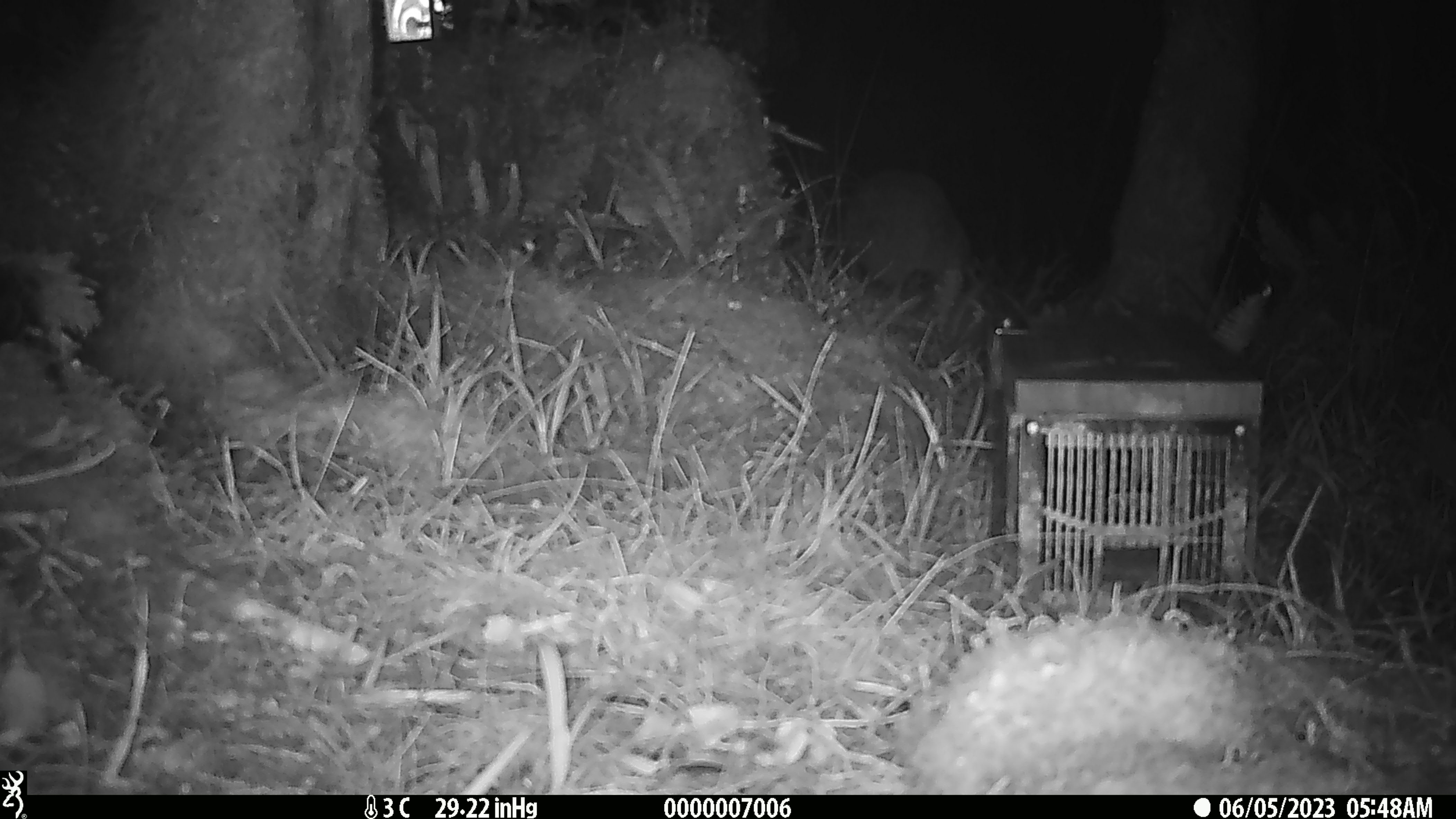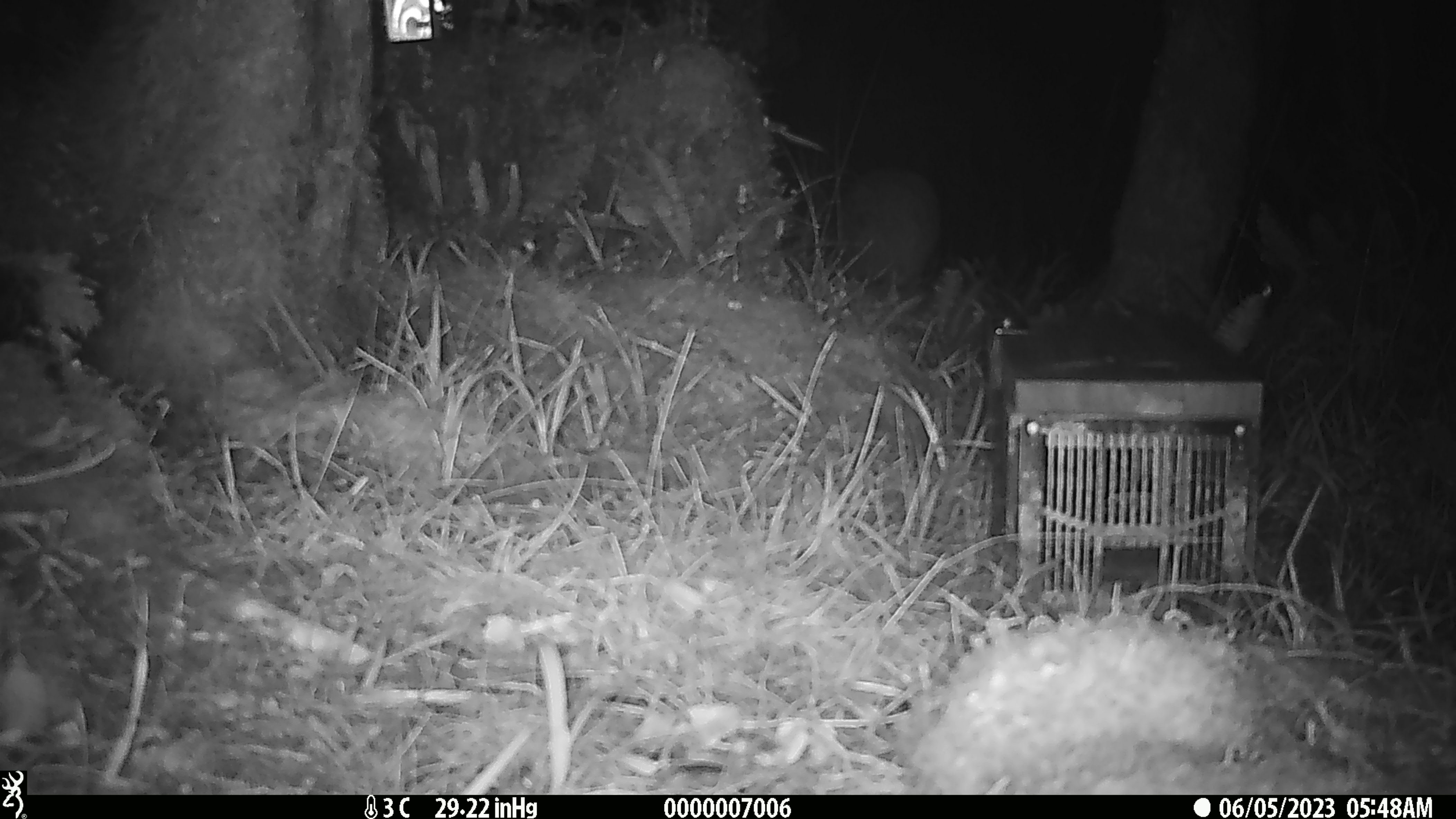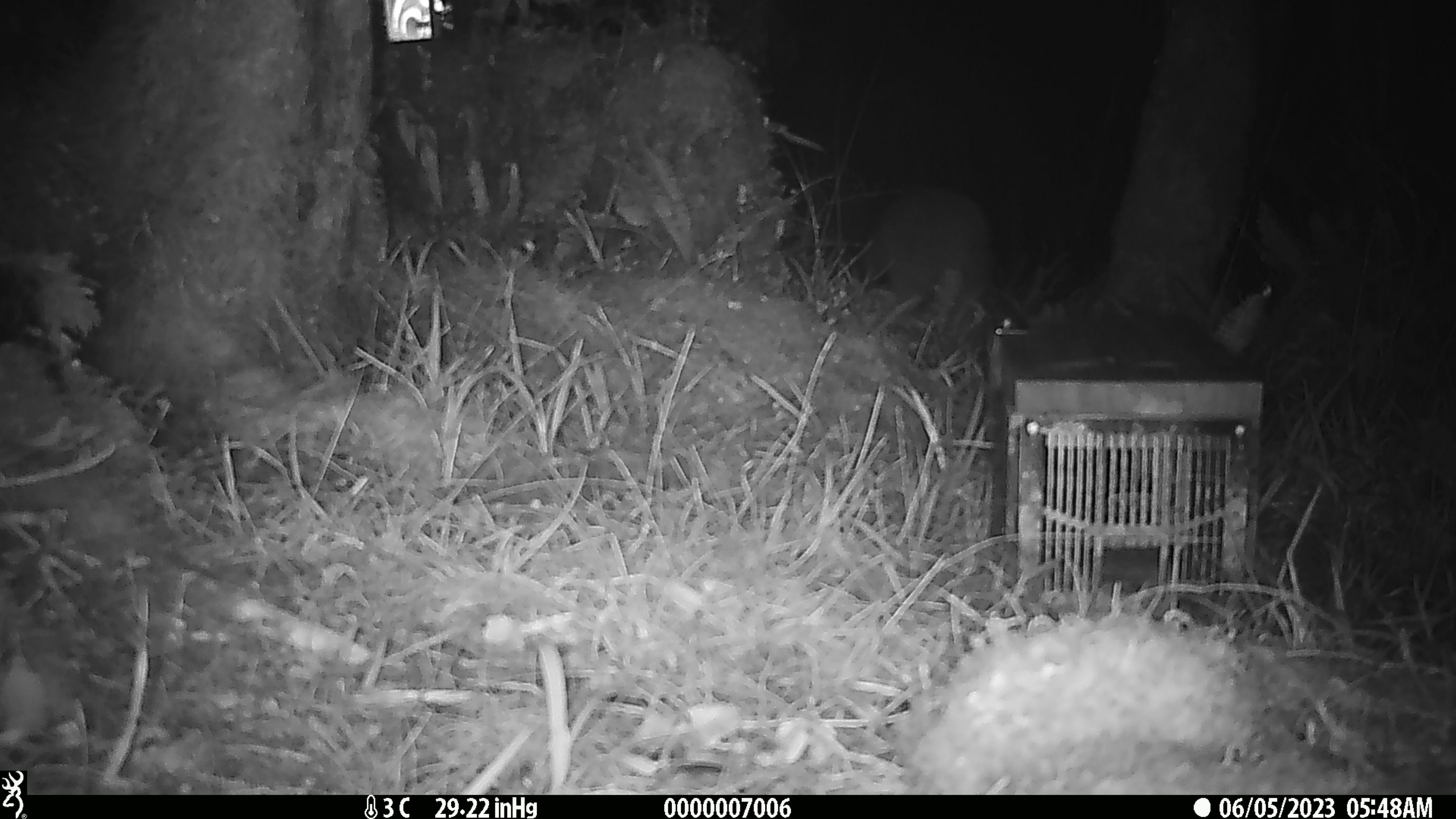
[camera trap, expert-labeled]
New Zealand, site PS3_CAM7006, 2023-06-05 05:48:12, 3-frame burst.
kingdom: Animalia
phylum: Chordata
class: Aves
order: Apterygiformes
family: Apterygidae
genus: Apteryx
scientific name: Apteryx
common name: kiwi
Kiwi (Apteryx).